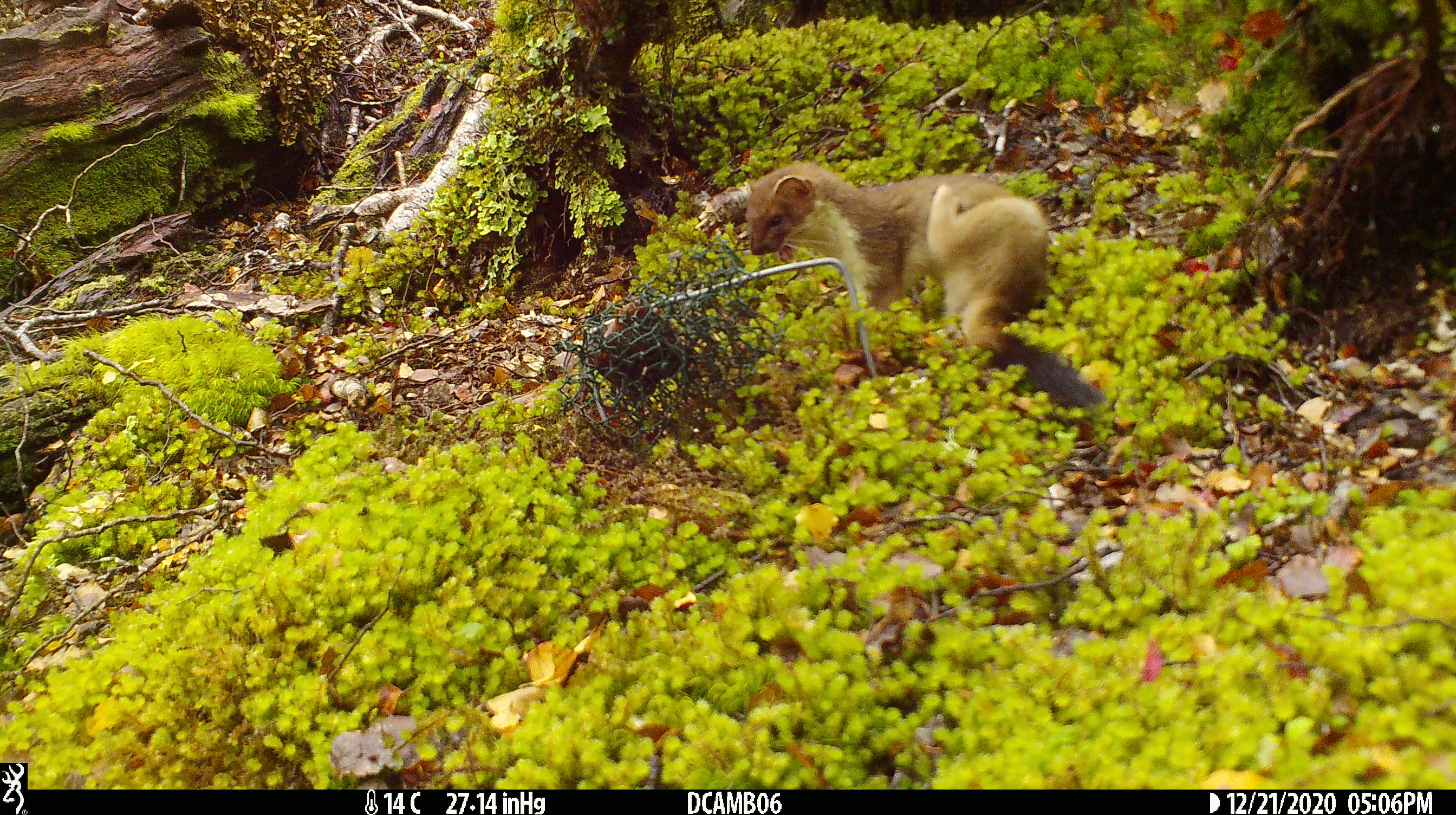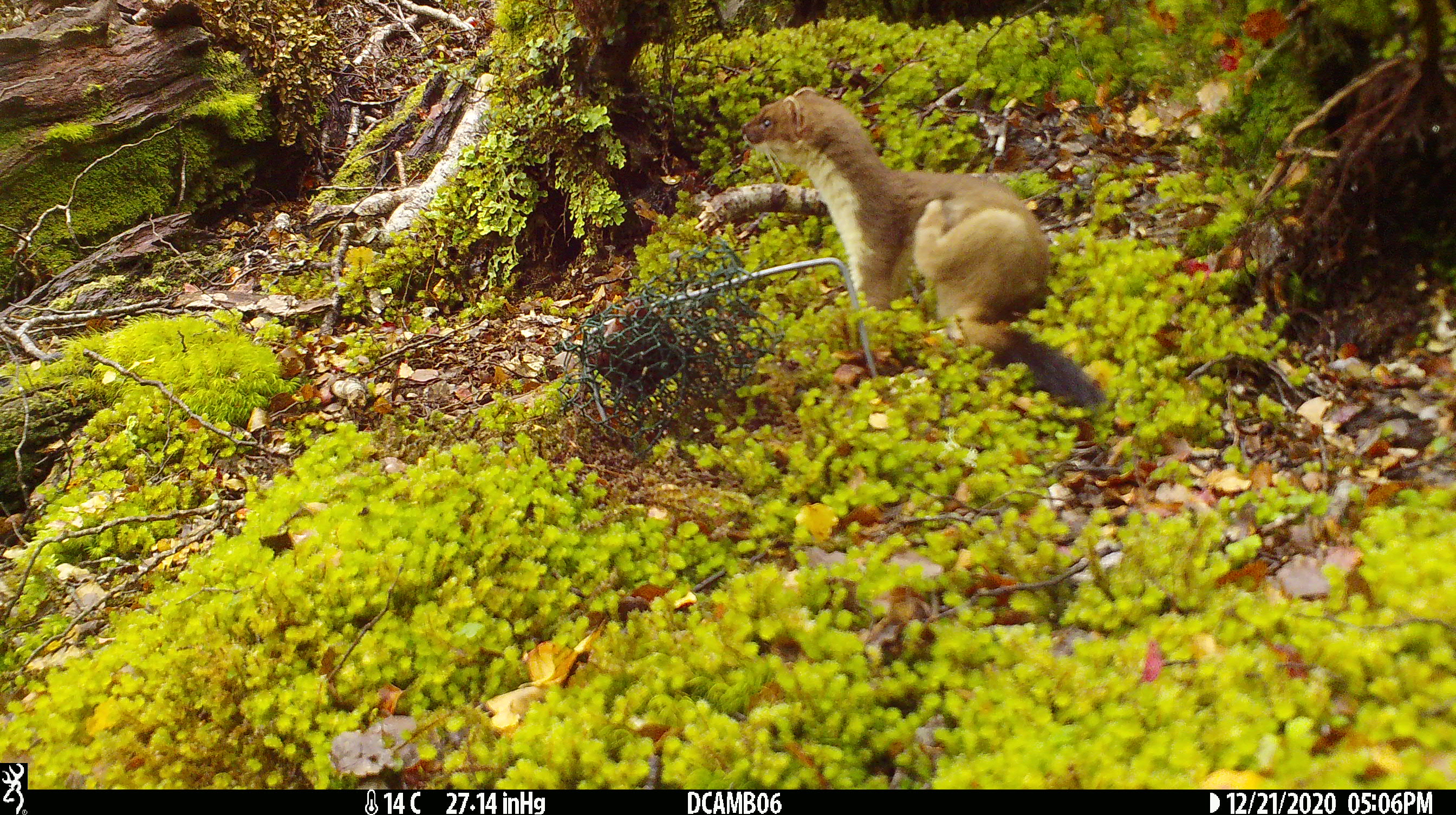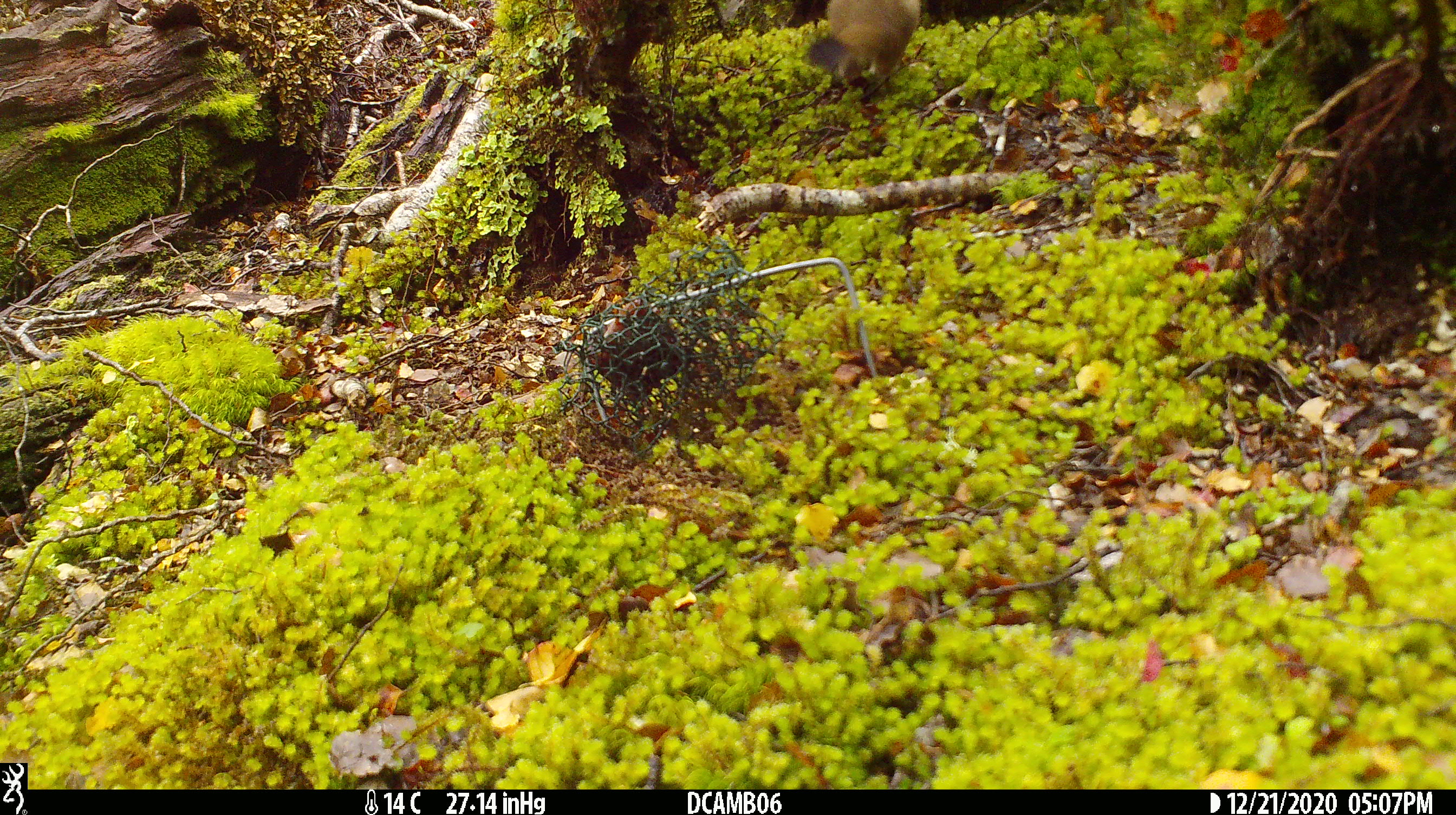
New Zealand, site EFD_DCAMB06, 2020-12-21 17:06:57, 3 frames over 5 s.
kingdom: Animalia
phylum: Chordata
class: Mammalia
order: Carnivora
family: Mustelidae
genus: Mustela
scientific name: Mustela erminea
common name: stoat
Stoat (Mustela erminea).